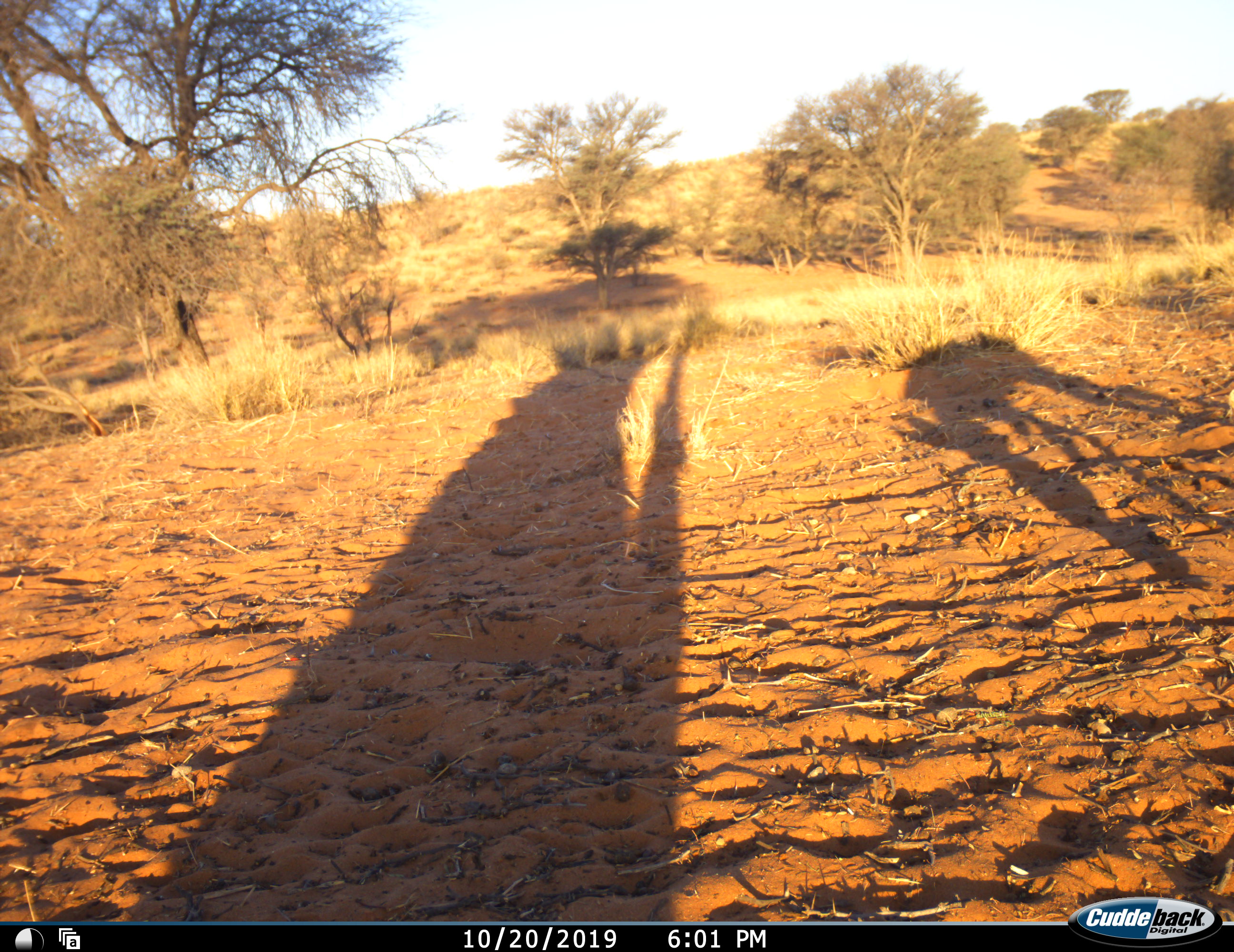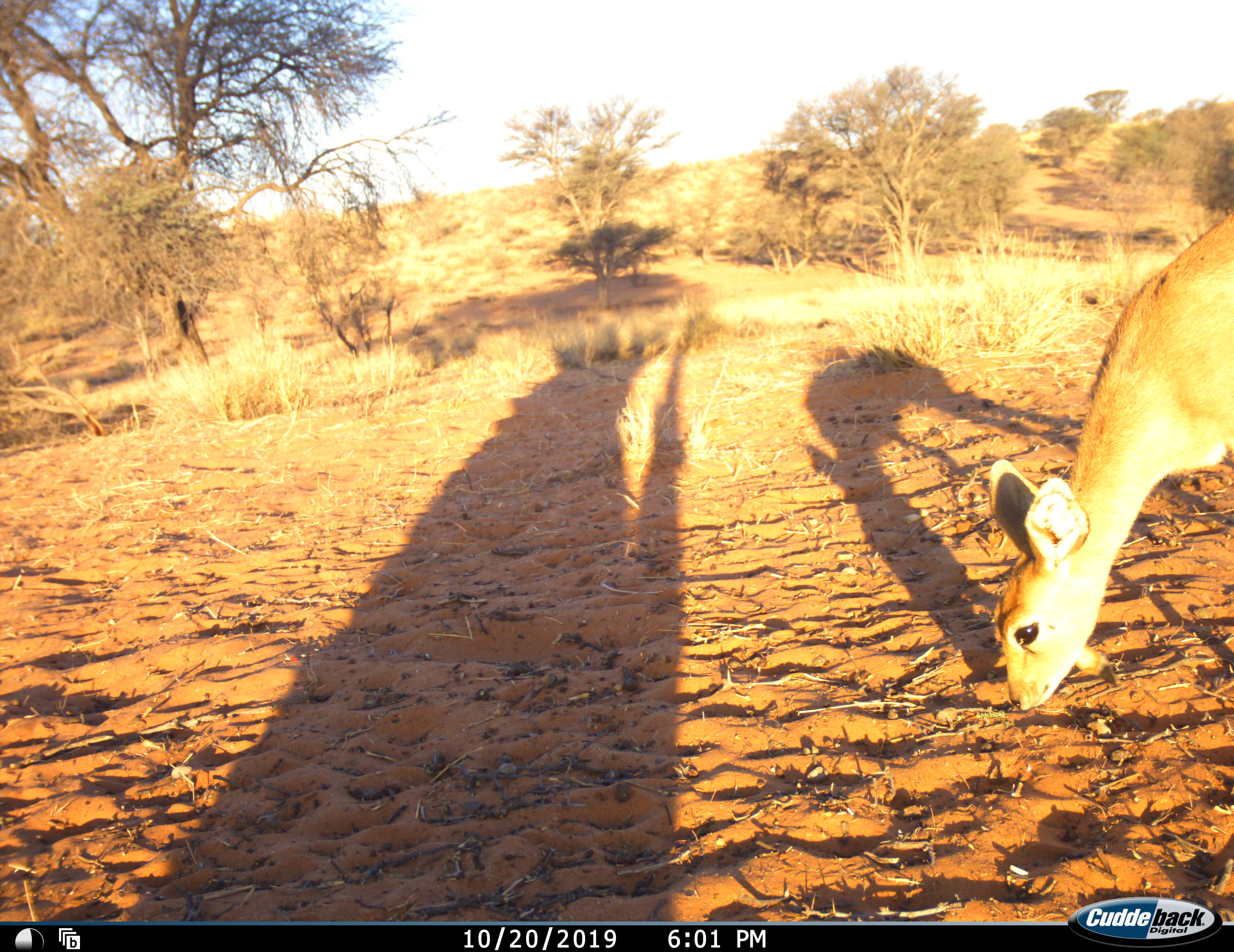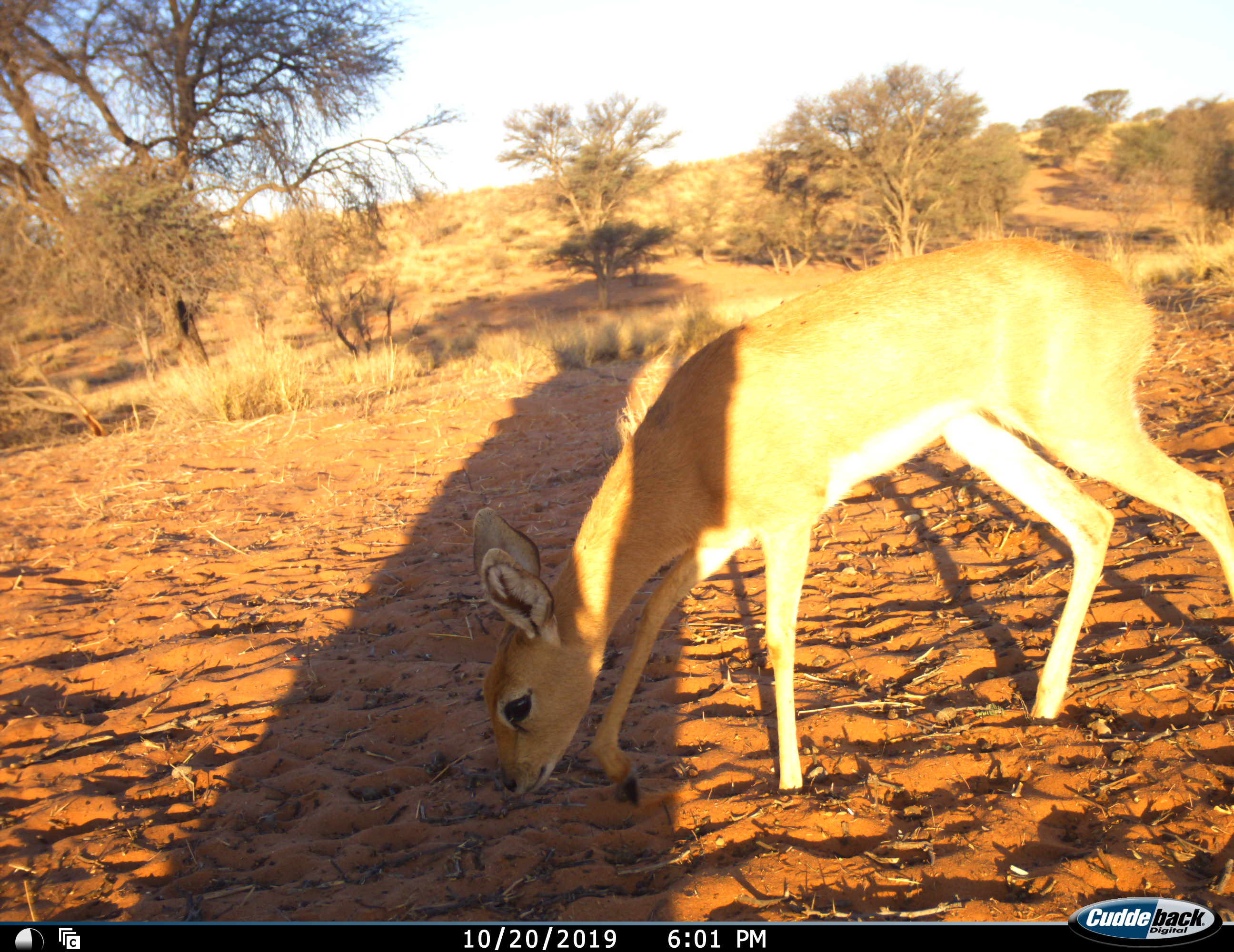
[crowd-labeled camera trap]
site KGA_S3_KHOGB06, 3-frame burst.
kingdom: Animalia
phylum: Chordata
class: Mammalia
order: Artiodactyla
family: Bovidae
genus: Raphicerus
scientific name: Raphicerus campestris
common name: steenbok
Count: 1.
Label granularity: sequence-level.